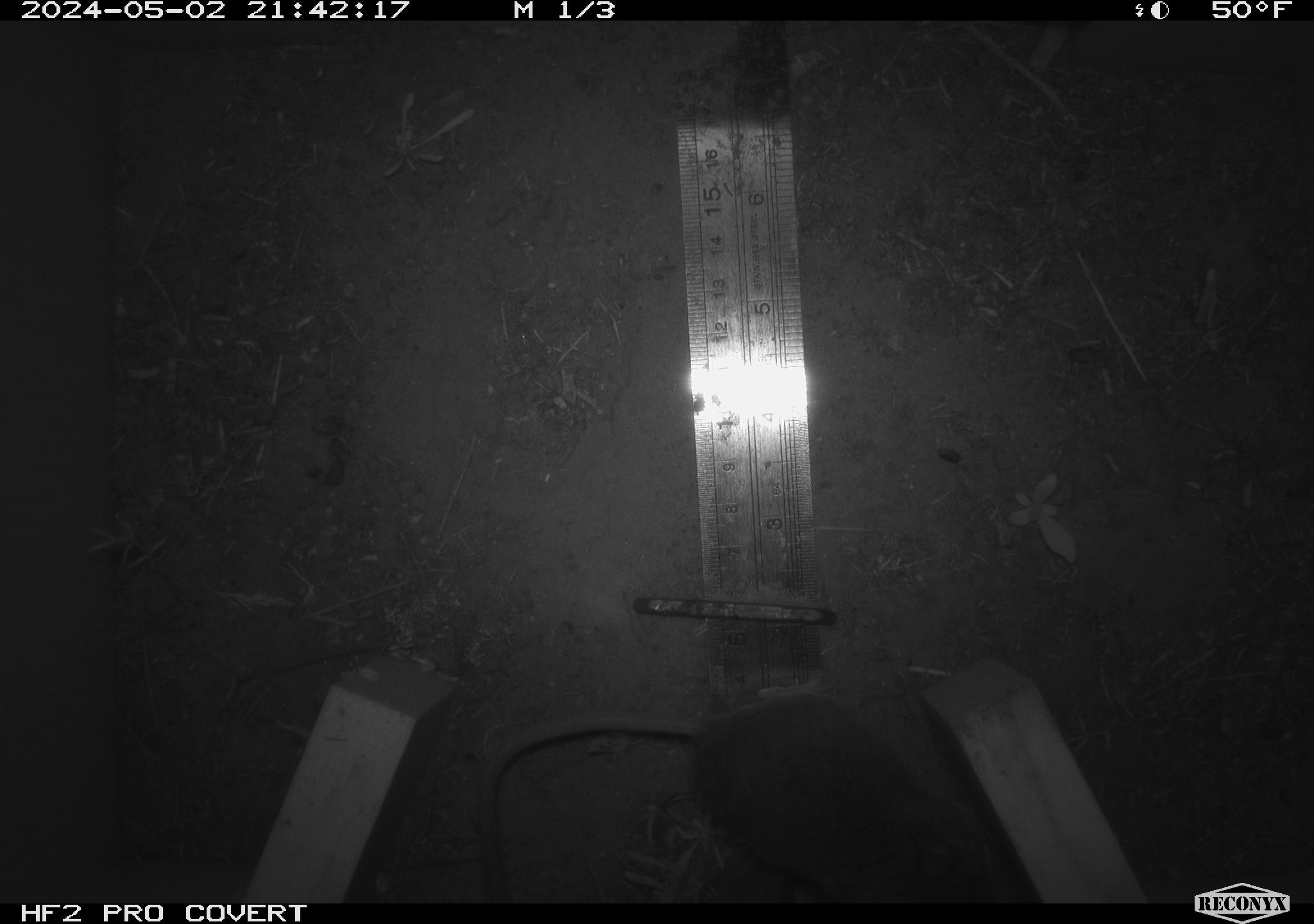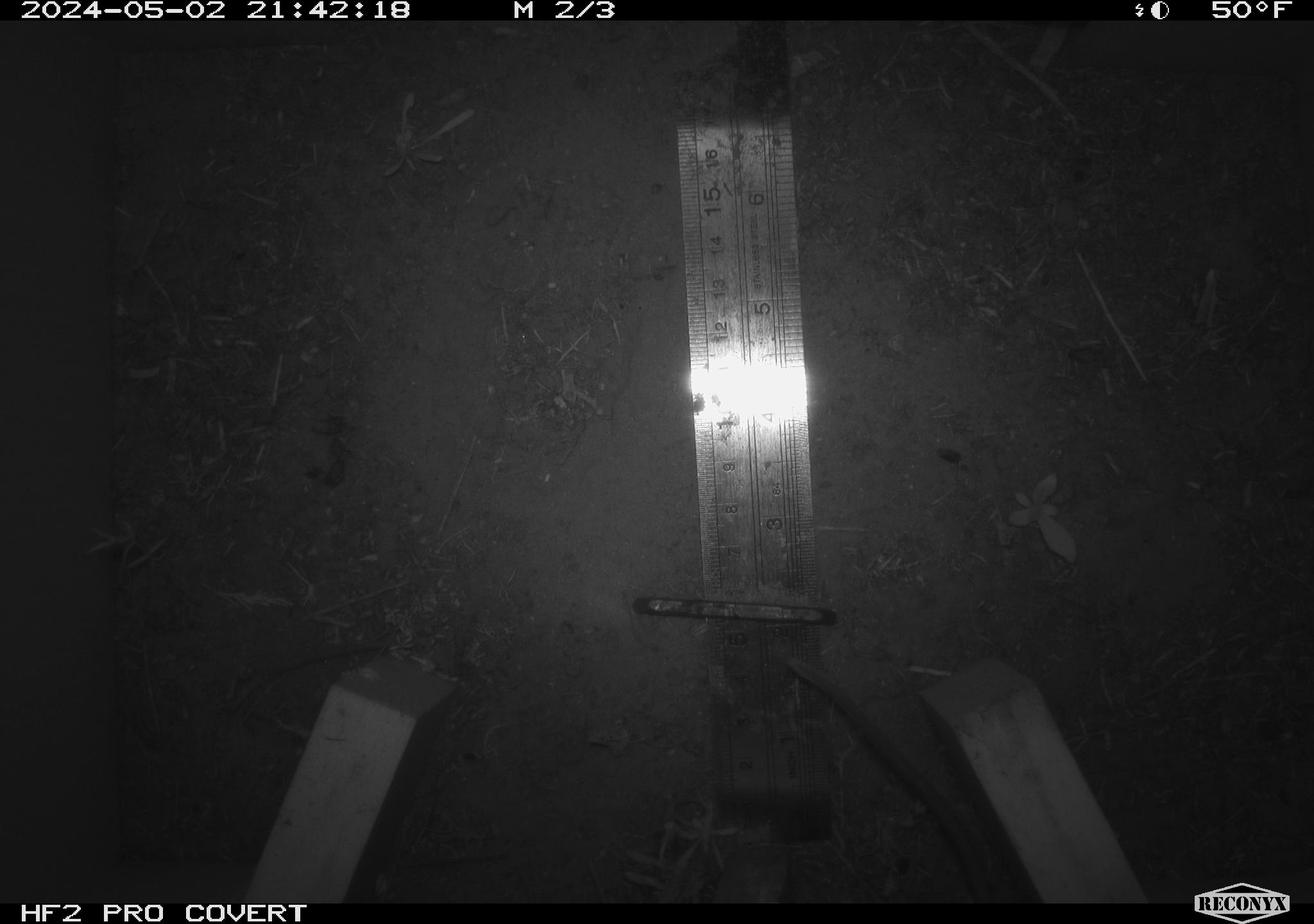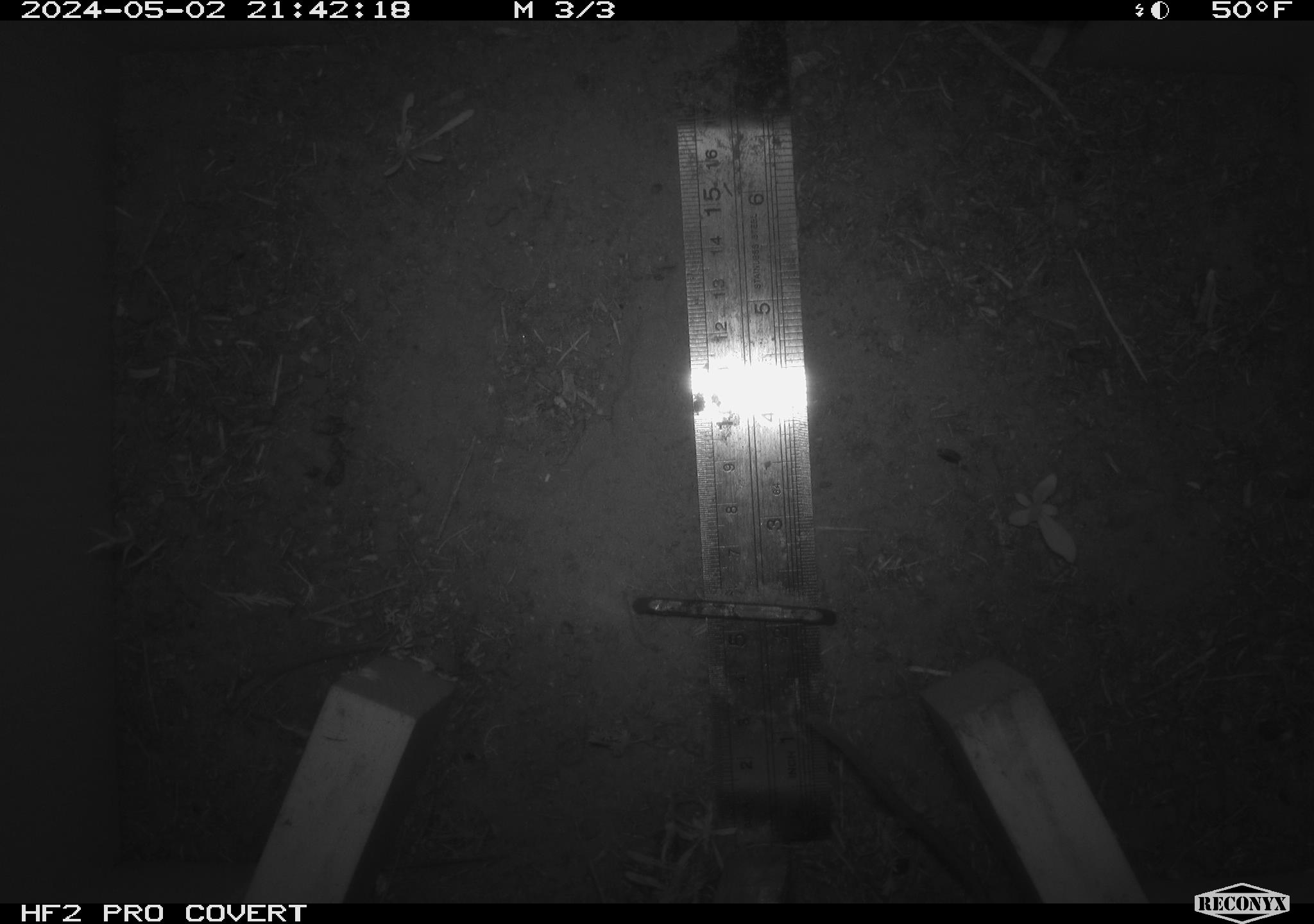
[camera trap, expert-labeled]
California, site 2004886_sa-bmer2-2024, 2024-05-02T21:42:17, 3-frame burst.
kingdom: Animalia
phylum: Chordata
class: Mammalia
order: Rodentia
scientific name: Rodentia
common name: mouse species